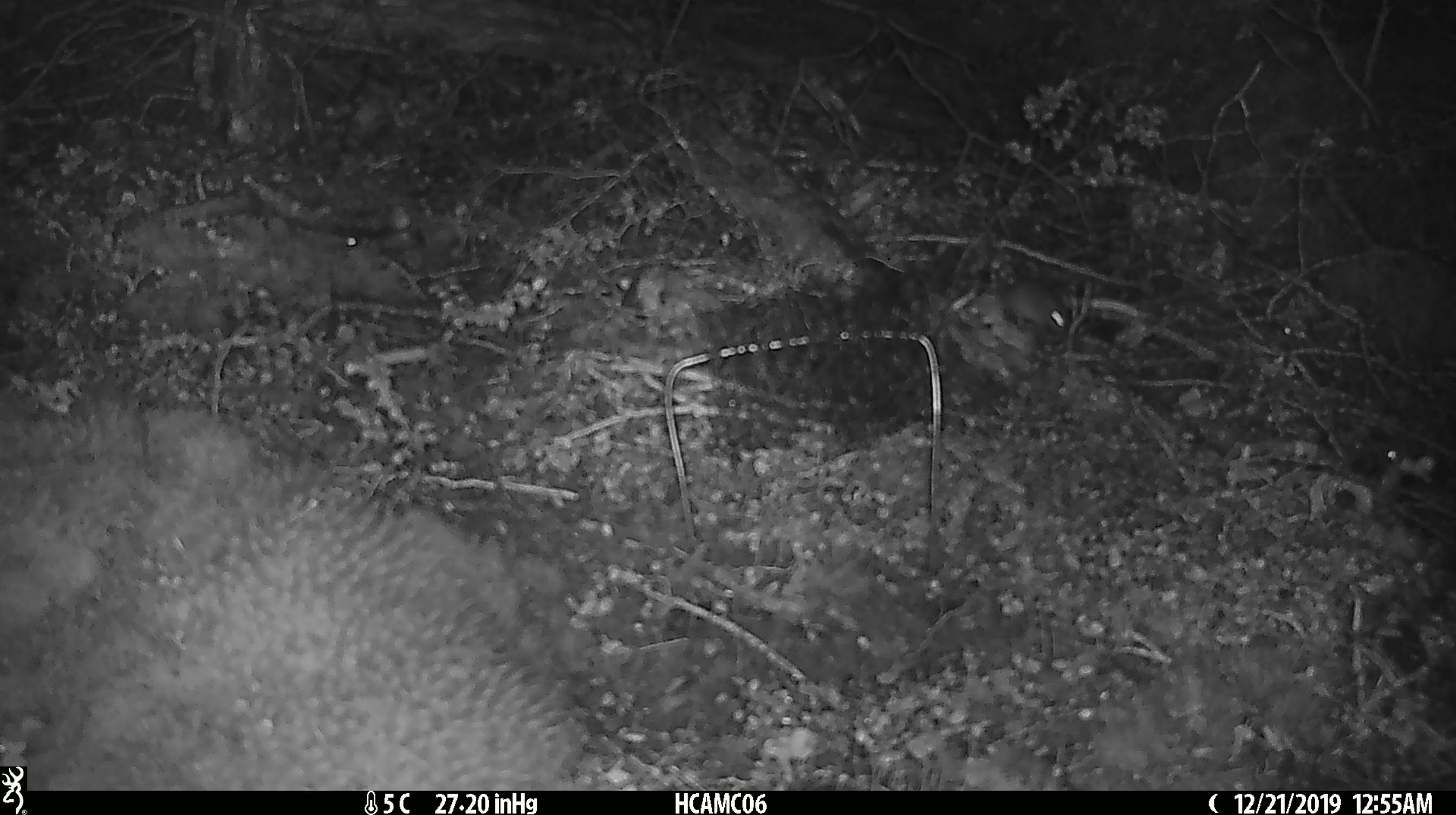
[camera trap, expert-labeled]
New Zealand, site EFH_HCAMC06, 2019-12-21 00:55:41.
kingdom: Animalia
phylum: Chordata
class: Mammalia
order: Rodentia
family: Muridae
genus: Mus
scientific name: Mus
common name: mouse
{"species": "mouse (Mus)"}